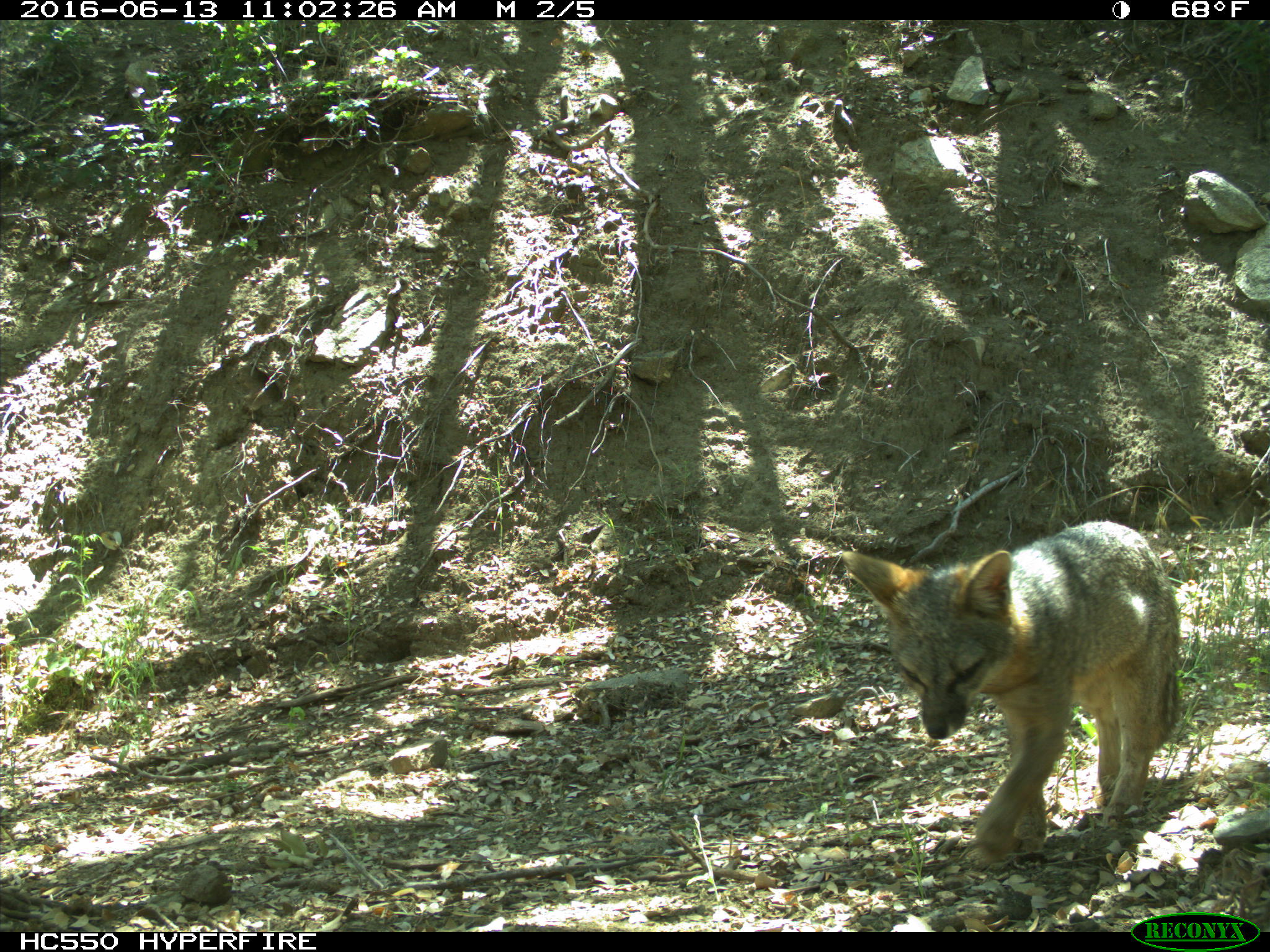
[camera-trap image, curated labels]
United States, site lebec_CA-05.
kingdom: Animalia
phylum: Chordata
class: Mammalia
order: Carnivora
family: Canidae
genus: Urocyon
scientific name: Urocyon cinereoargenteus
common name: gray fox